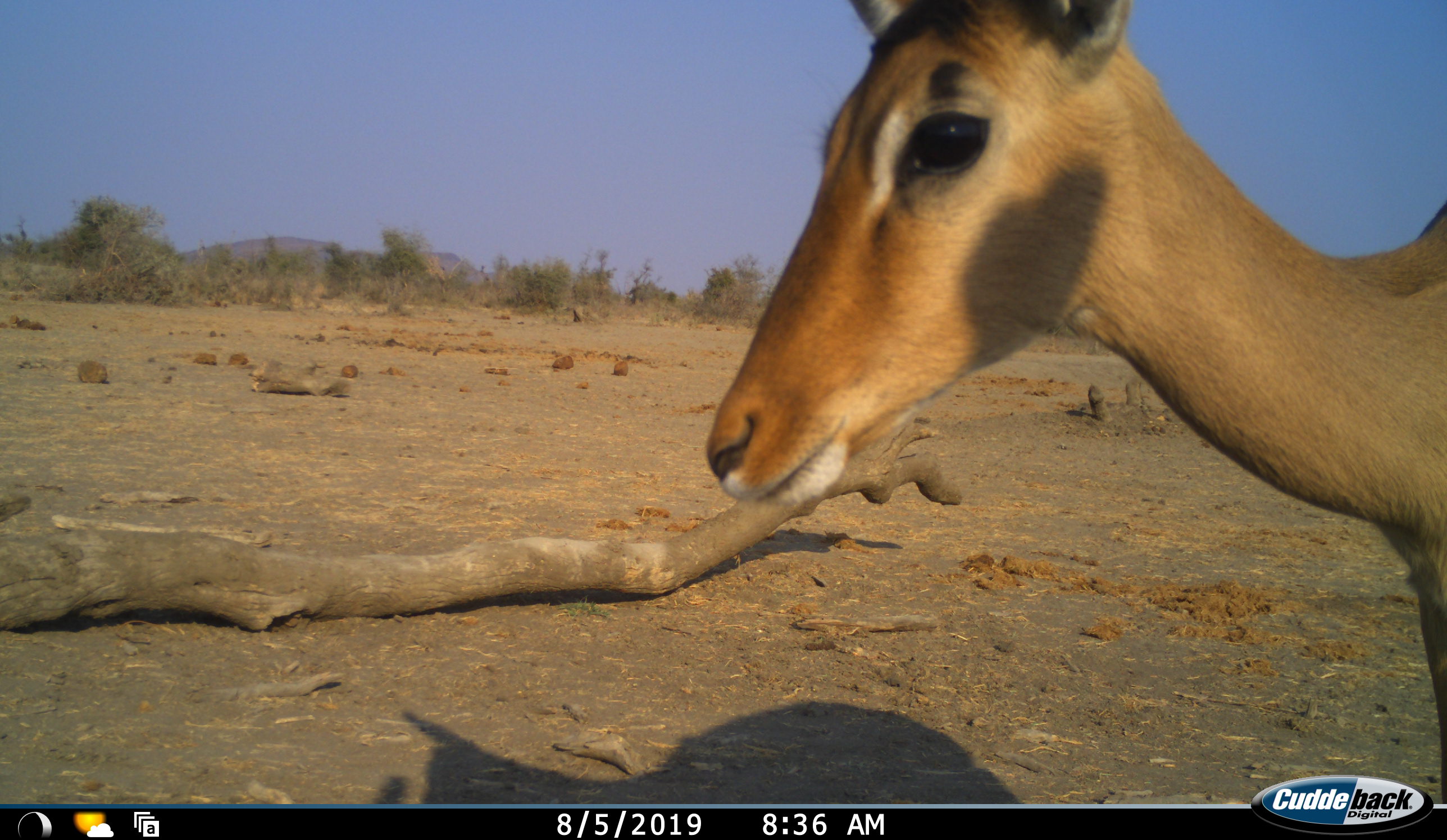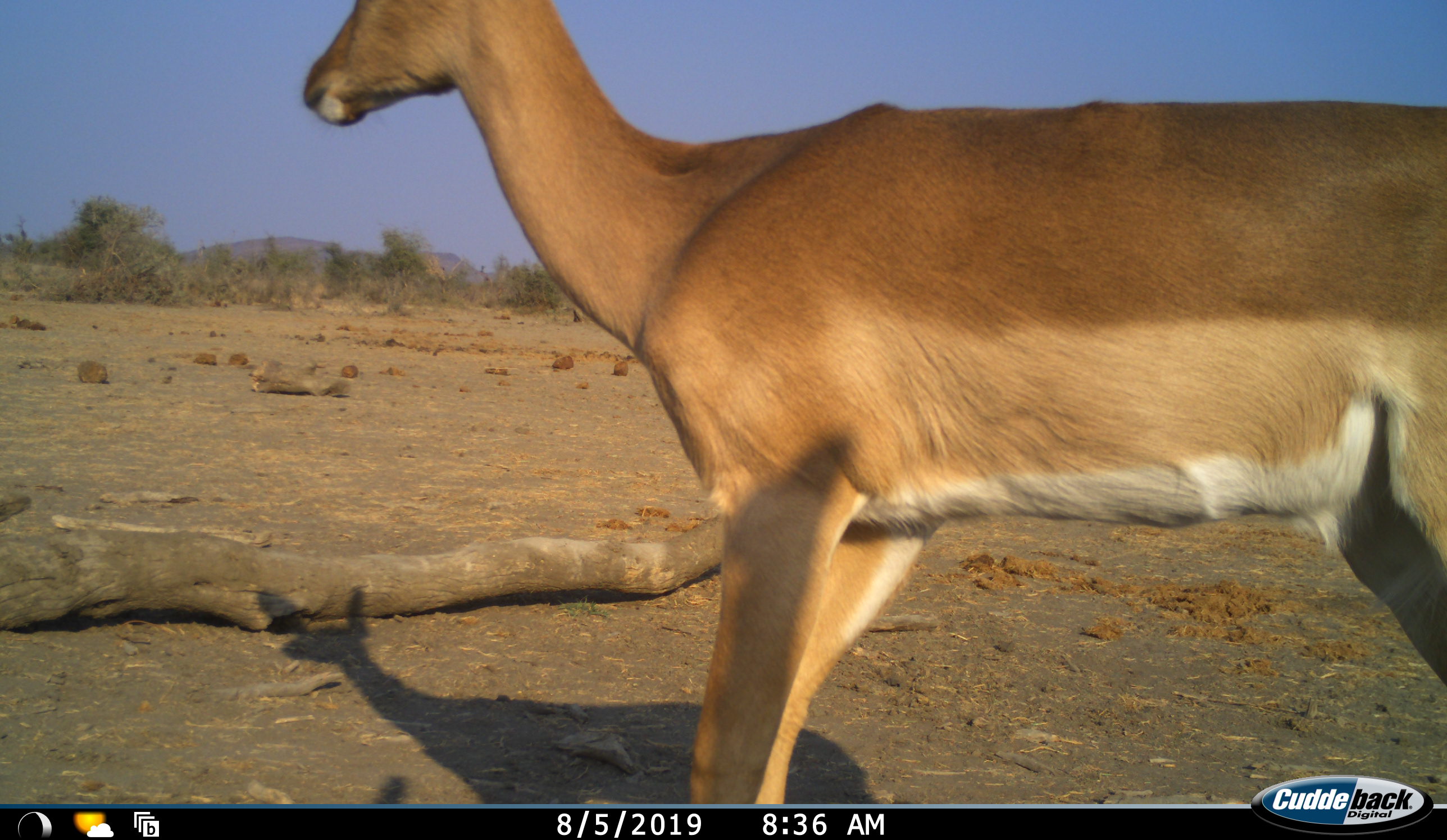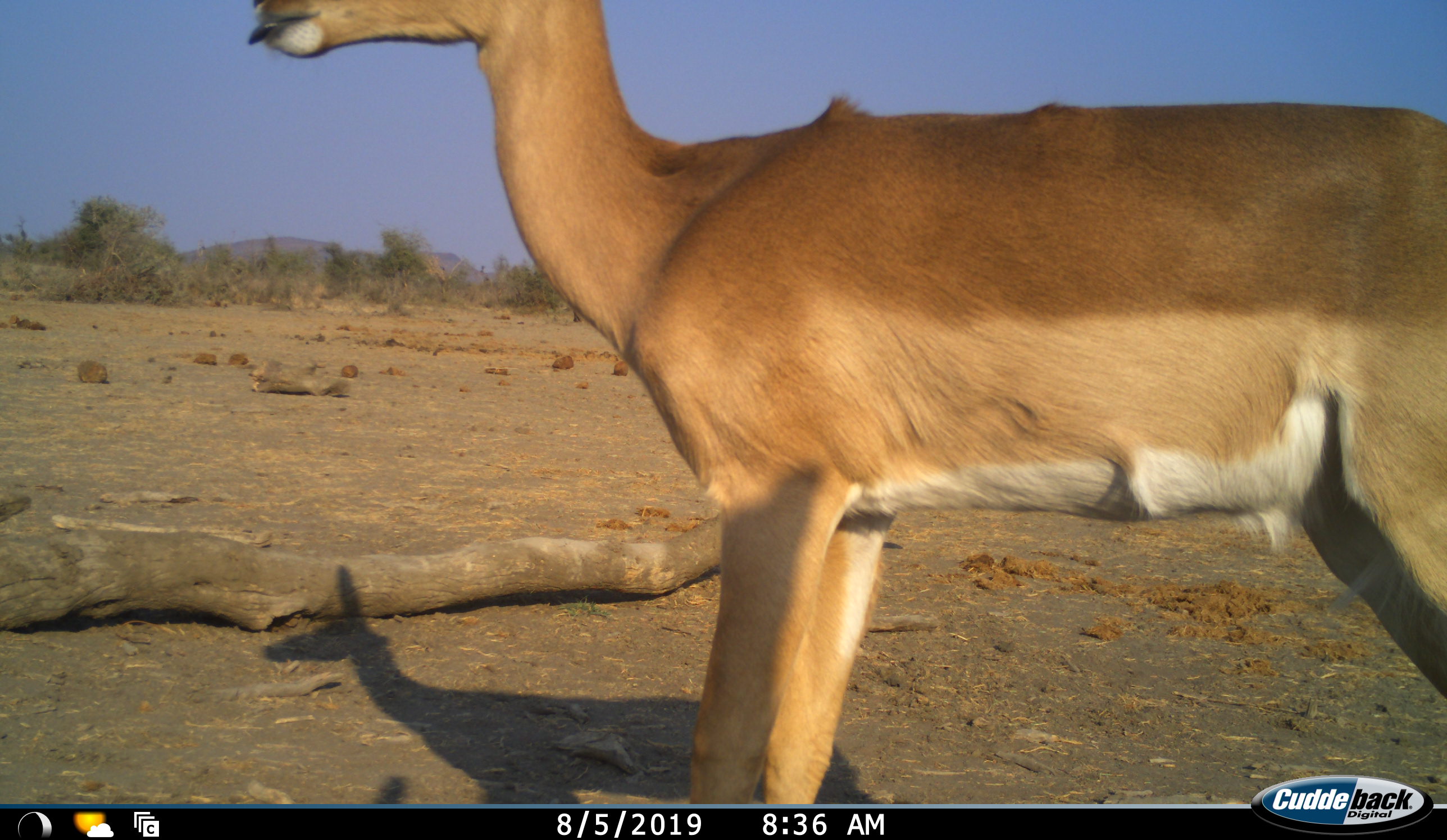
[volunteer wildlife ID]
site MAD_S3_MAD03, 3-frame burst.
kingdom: Animalia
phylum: Chordata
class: Mammalia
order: Artiodactyla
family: Bovidae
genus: Aepyceros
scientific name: Aepyceros melampus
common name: impala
Impala (Aepyceros melampus), count 1. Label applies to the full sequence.